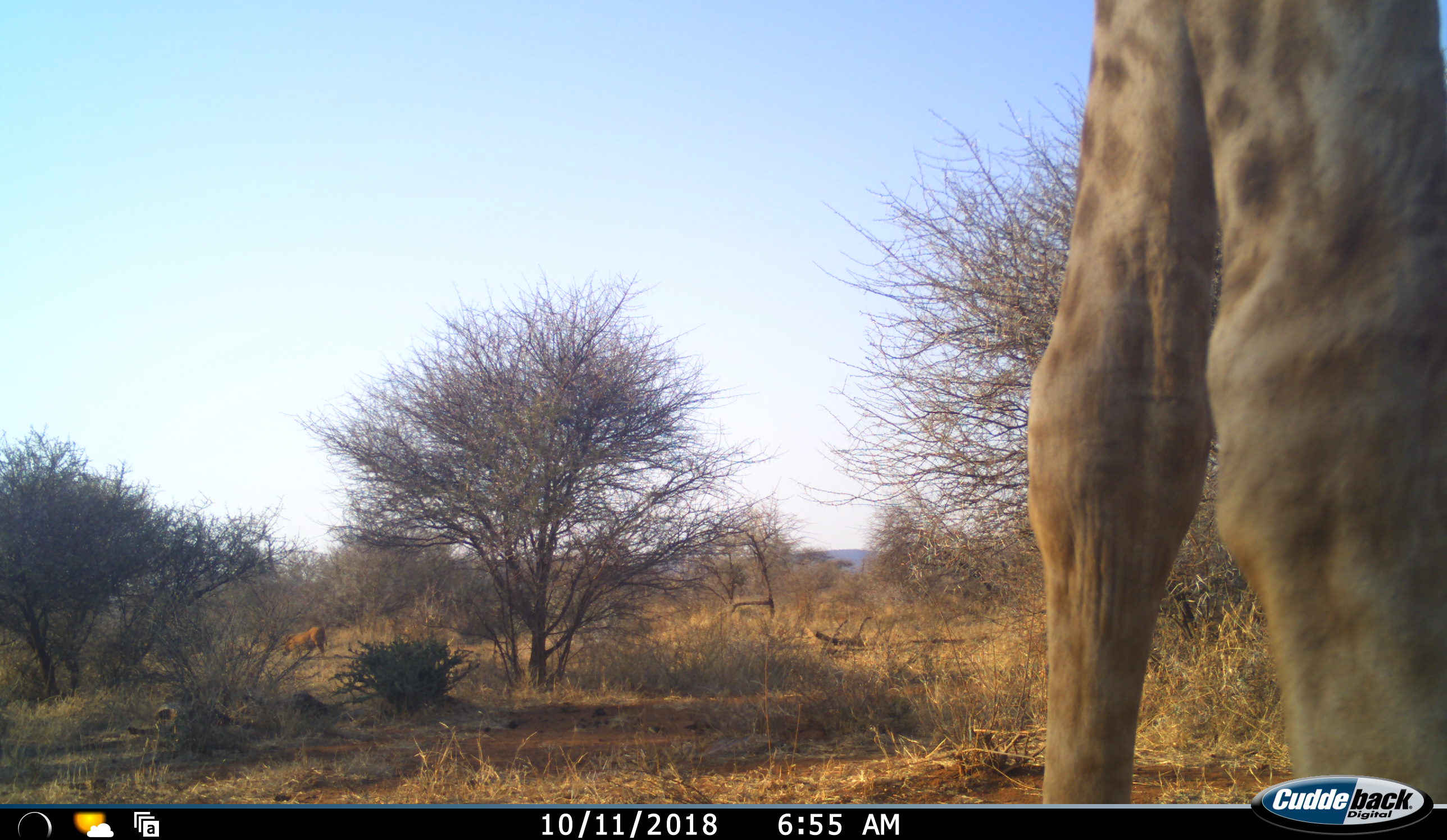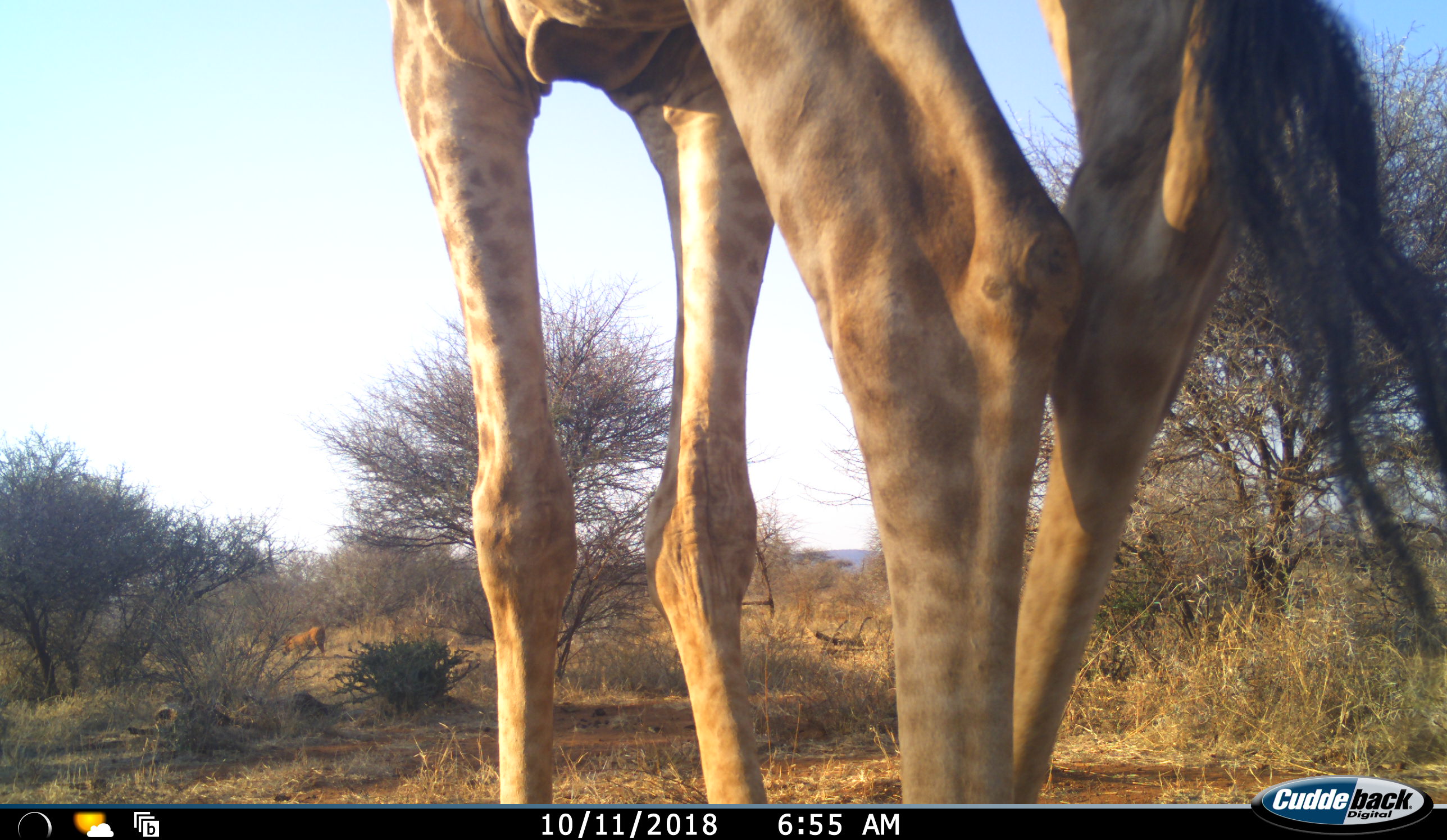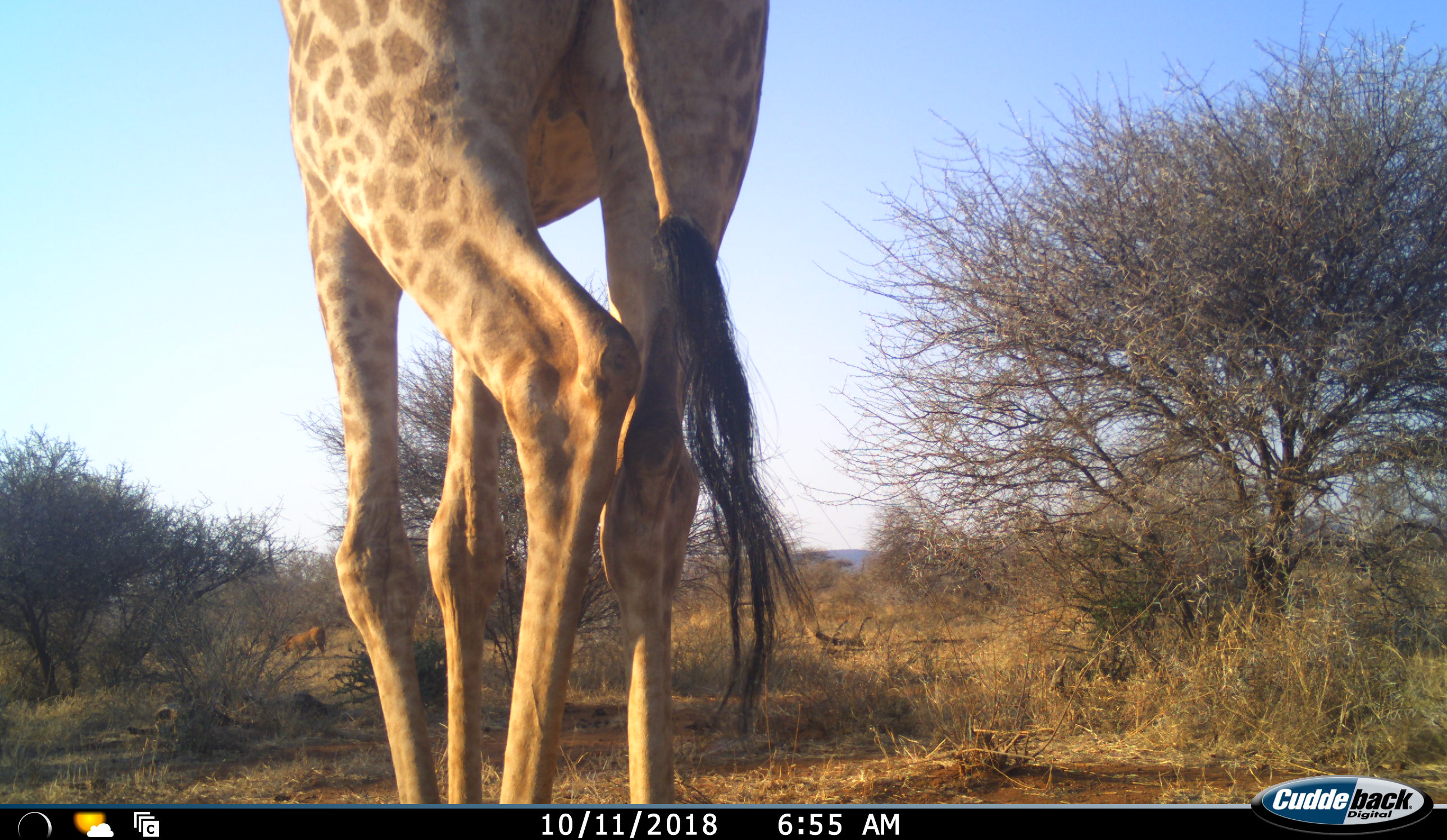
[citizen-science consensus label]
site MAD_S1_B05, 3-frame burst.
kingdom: Animalia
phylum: Chordata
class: Mammalia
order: Artiodactyla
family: Giraffidae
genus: Giraffa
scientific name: Giraffa camelopardalis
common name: giraffe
Giraffe (Giraffa camelopardalis), count 1. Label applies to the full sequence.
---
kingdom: Animalia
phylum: Chordata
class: Mammalia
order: Artiodactyla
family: Suidae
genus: Phacochoerus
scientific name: Phacochoerus africanus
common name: warthog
Warthog (Phacochoerus africanus), count 1. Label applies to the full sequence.